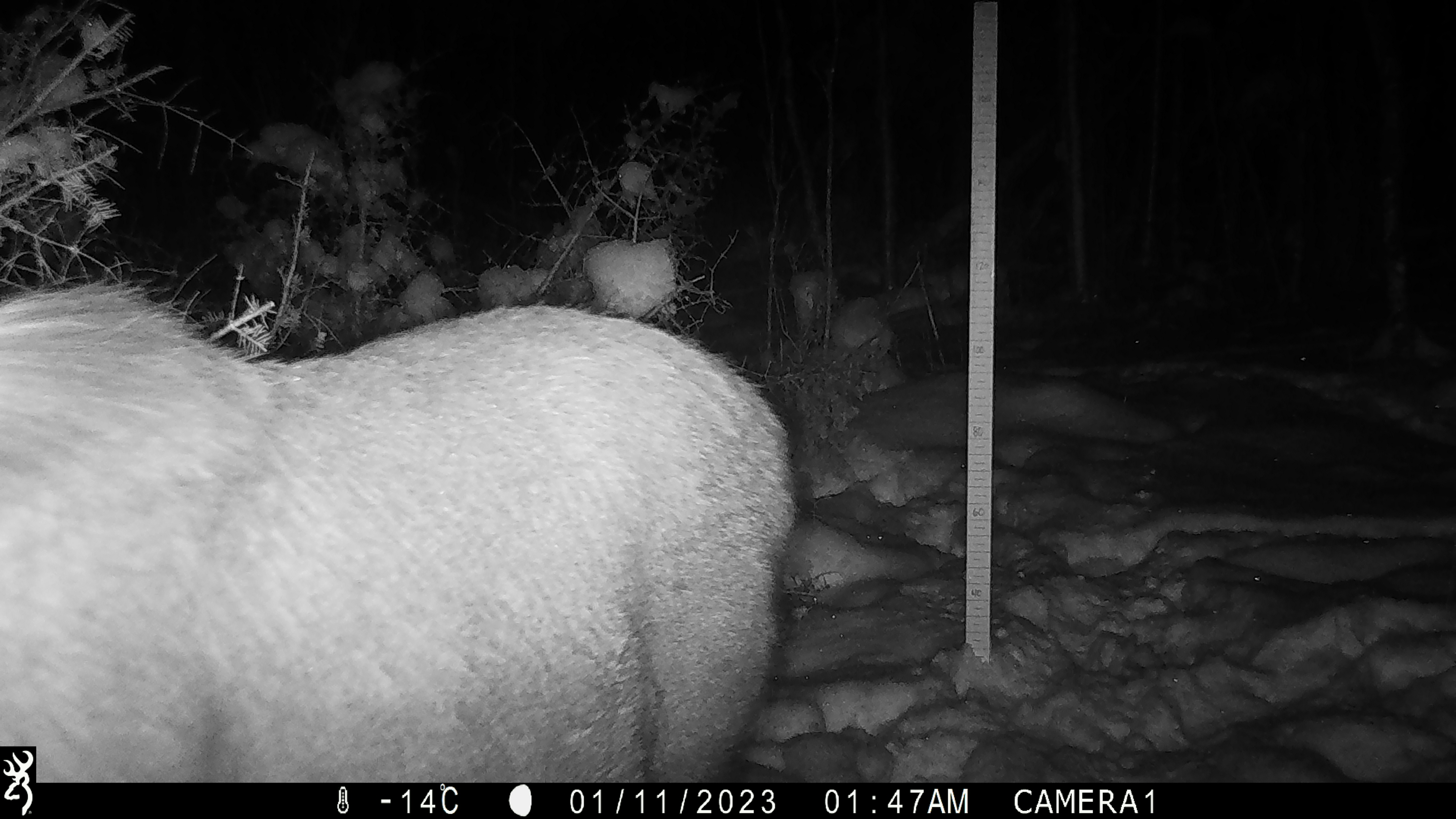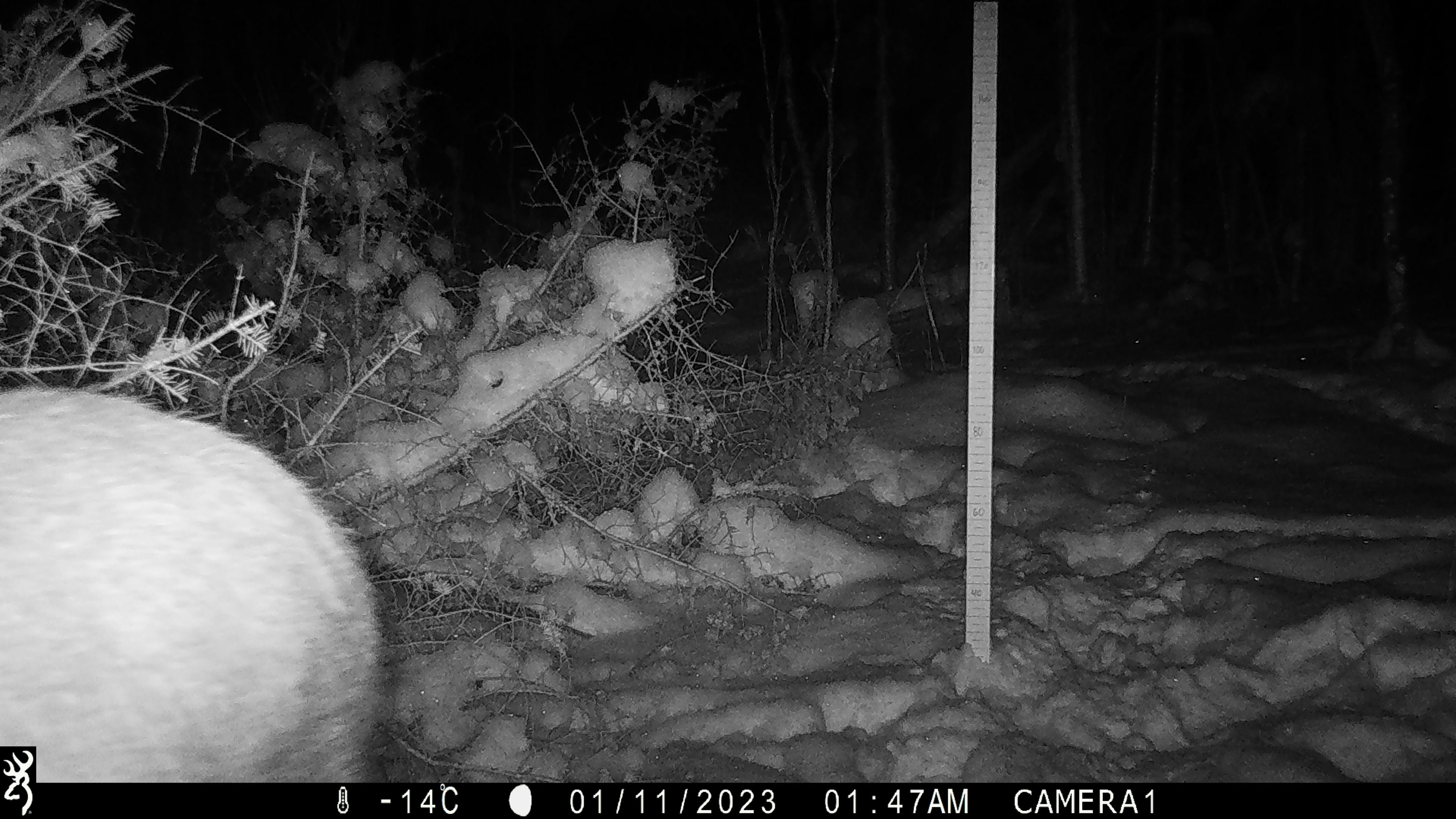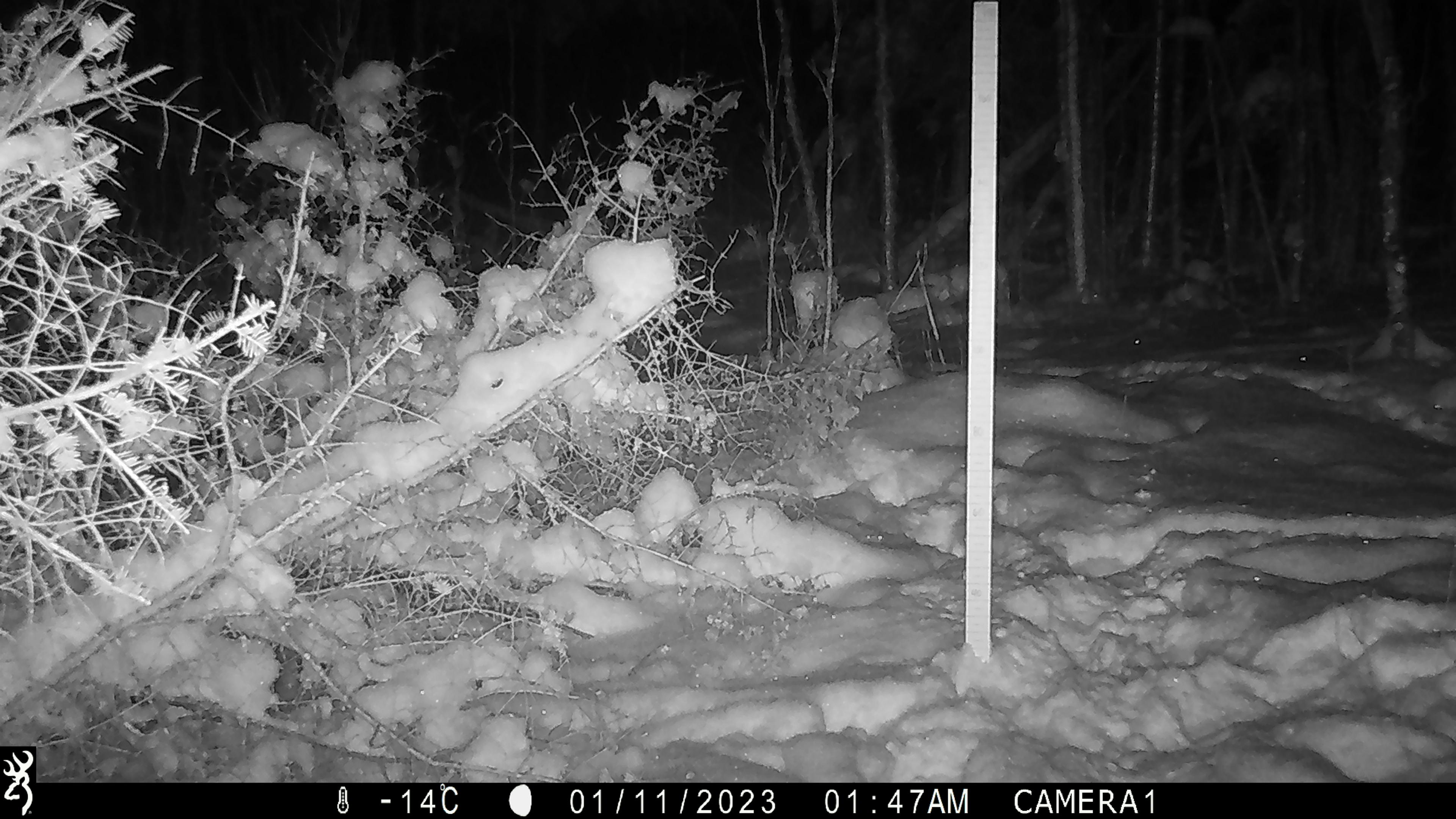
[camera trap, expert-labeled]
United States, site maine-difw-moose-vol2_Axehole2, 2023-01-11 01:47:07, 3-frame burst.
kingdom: Animalia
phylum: Chordata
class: Mammalia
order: Artiodactyla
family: Cervidae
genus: Alces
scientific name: Alces alces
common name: moose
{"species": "moose (Alces alces)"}